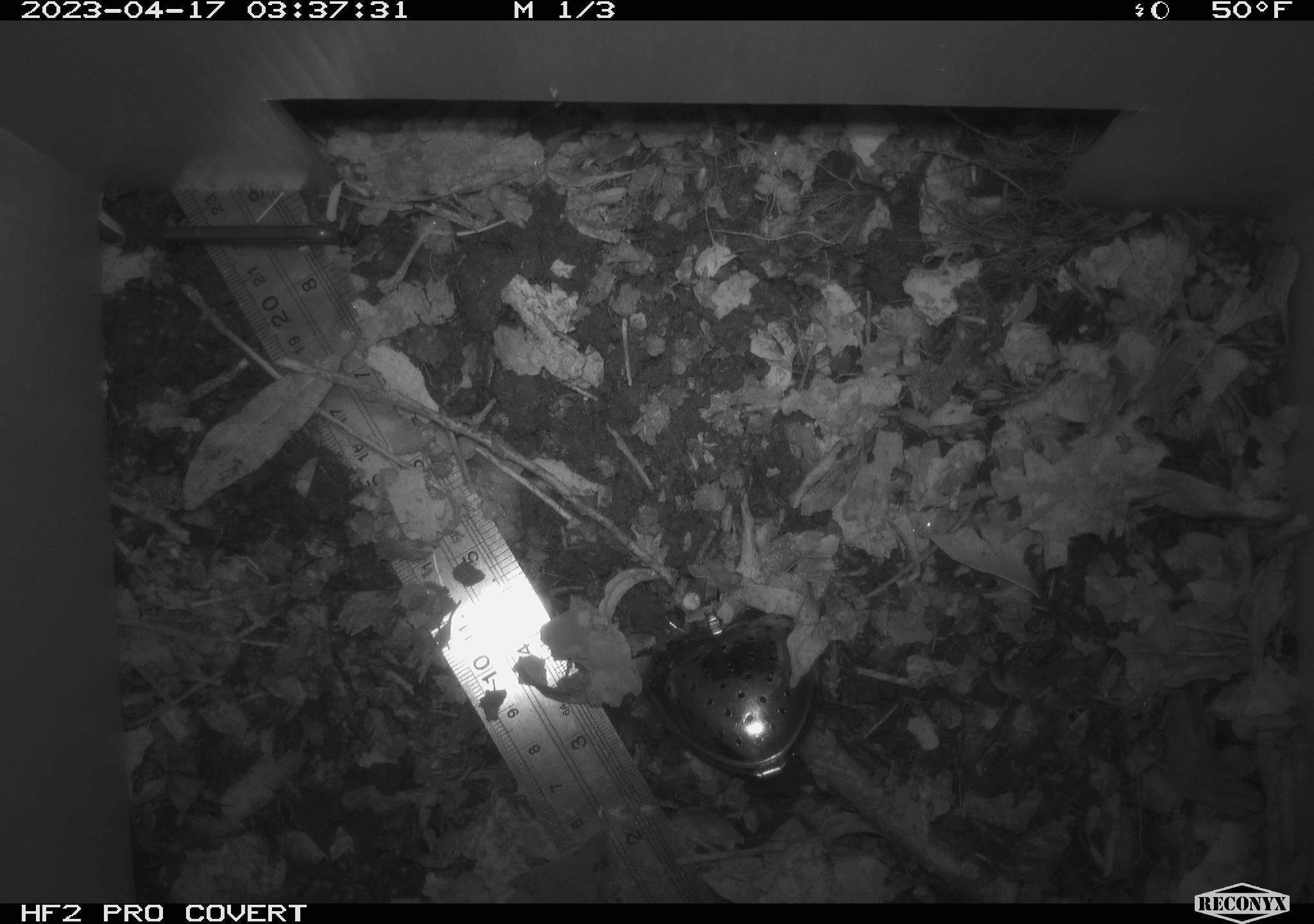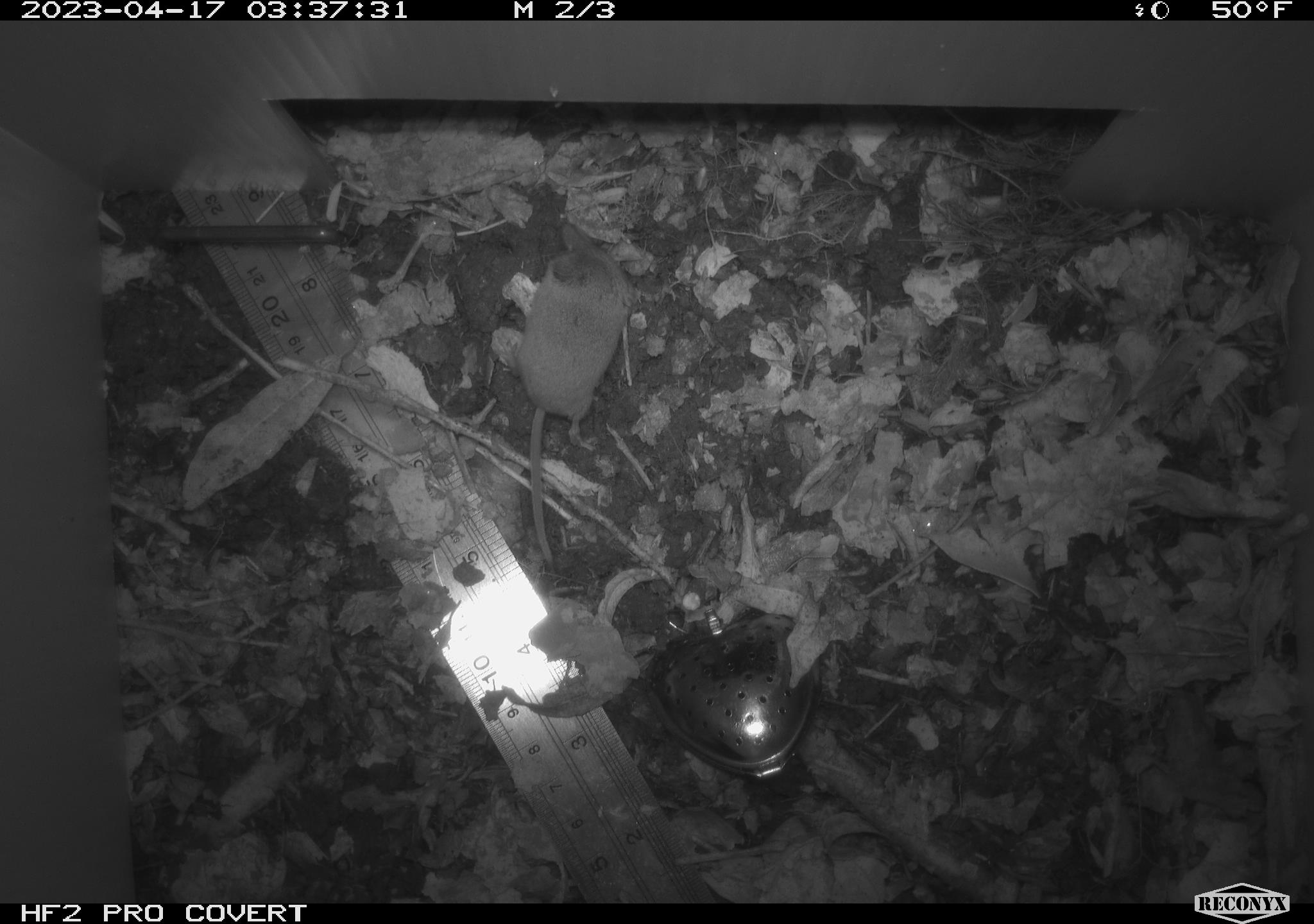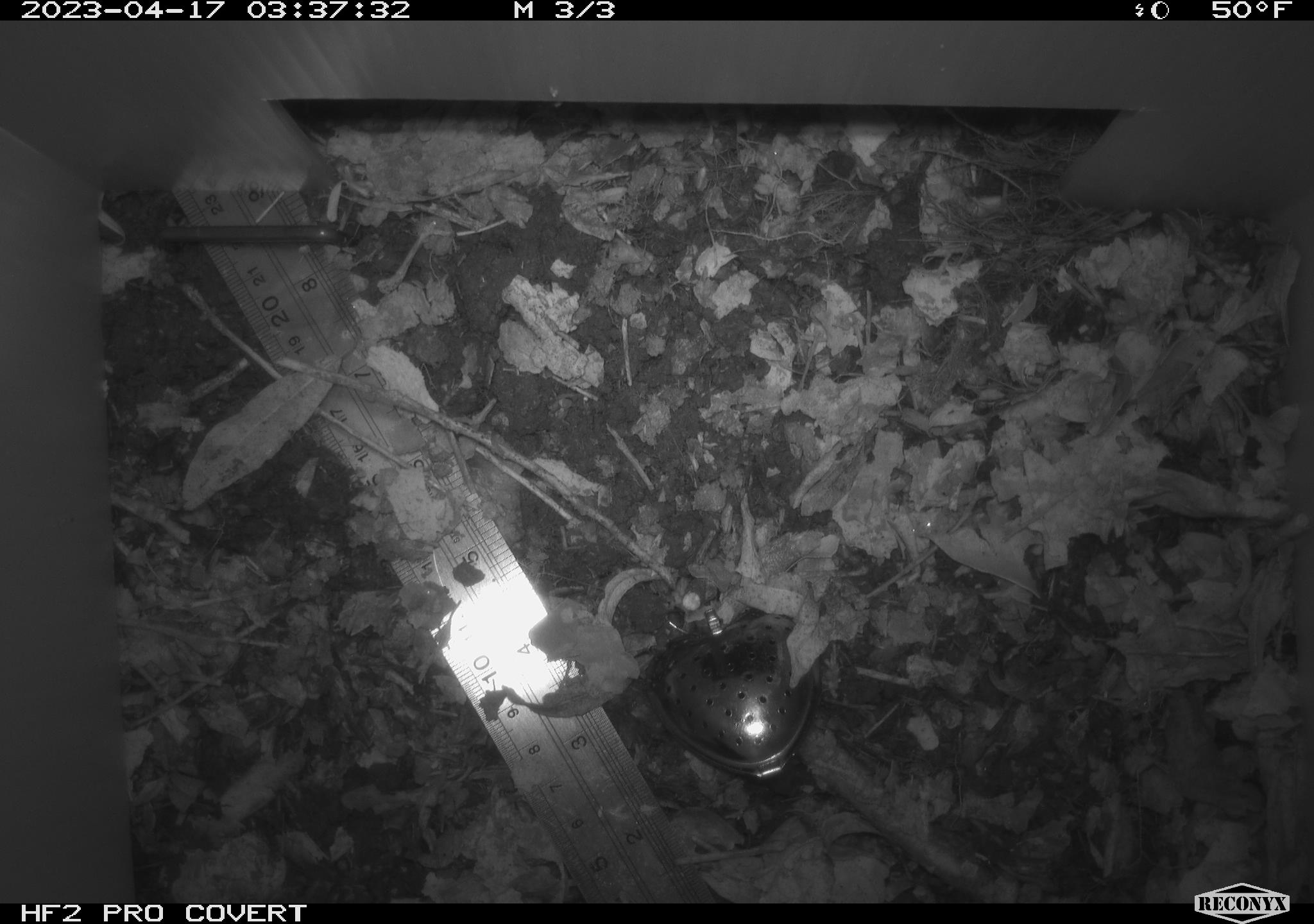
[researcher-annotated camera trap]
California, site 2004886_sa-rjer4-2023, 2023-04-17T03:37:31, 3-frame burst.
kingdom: Animalia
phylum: Chordata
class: Mammalia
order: Eulipotyphla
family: Soricidae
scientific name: Soricidae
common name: shrews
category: soricidae family